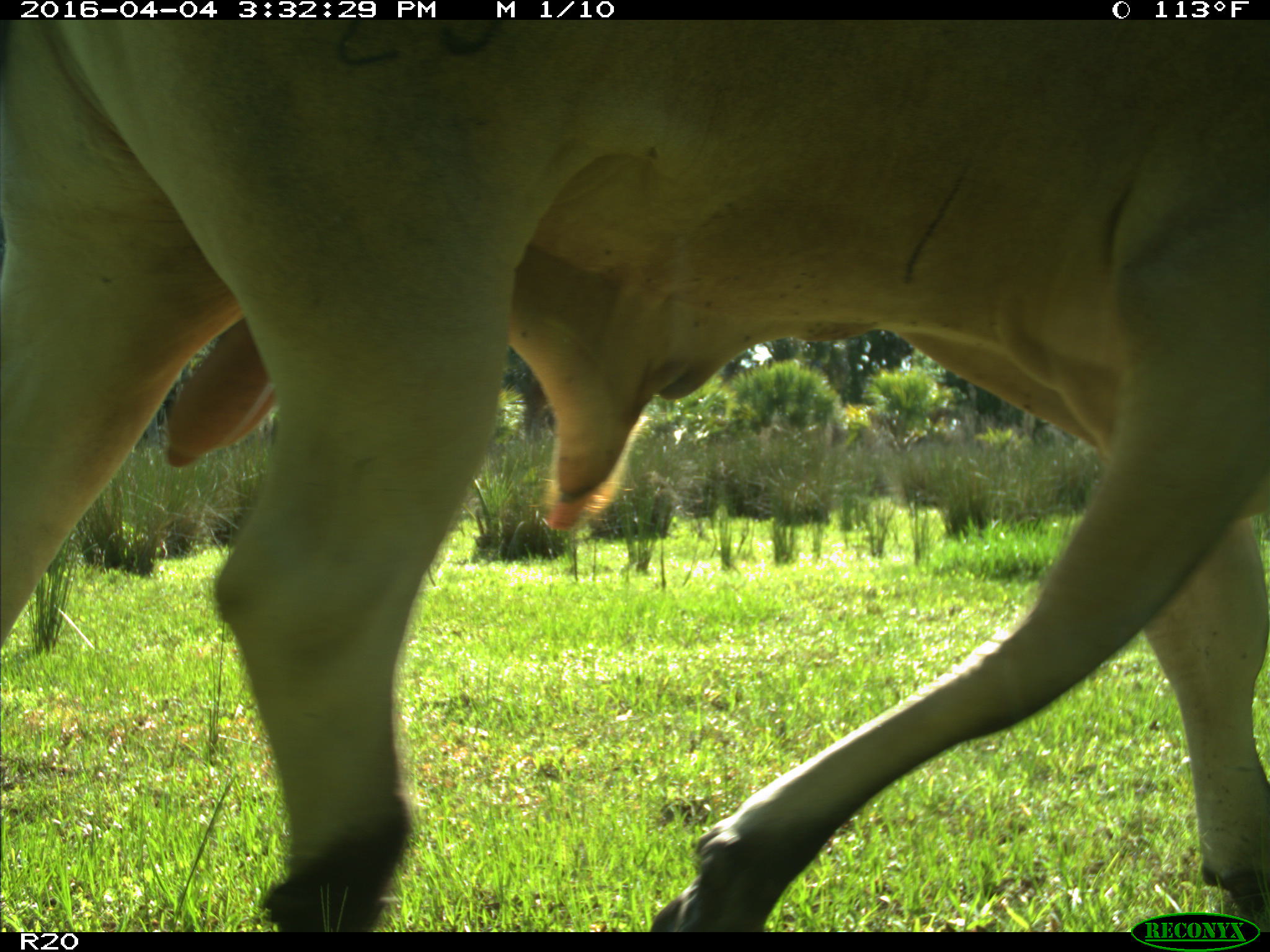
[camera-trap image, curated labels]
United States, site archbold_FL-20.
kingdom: Animalia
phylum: Chordata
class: Mammalia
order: Artiodactyla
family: Bovidae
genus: Bos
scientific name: Bos taurus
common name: domestic cow